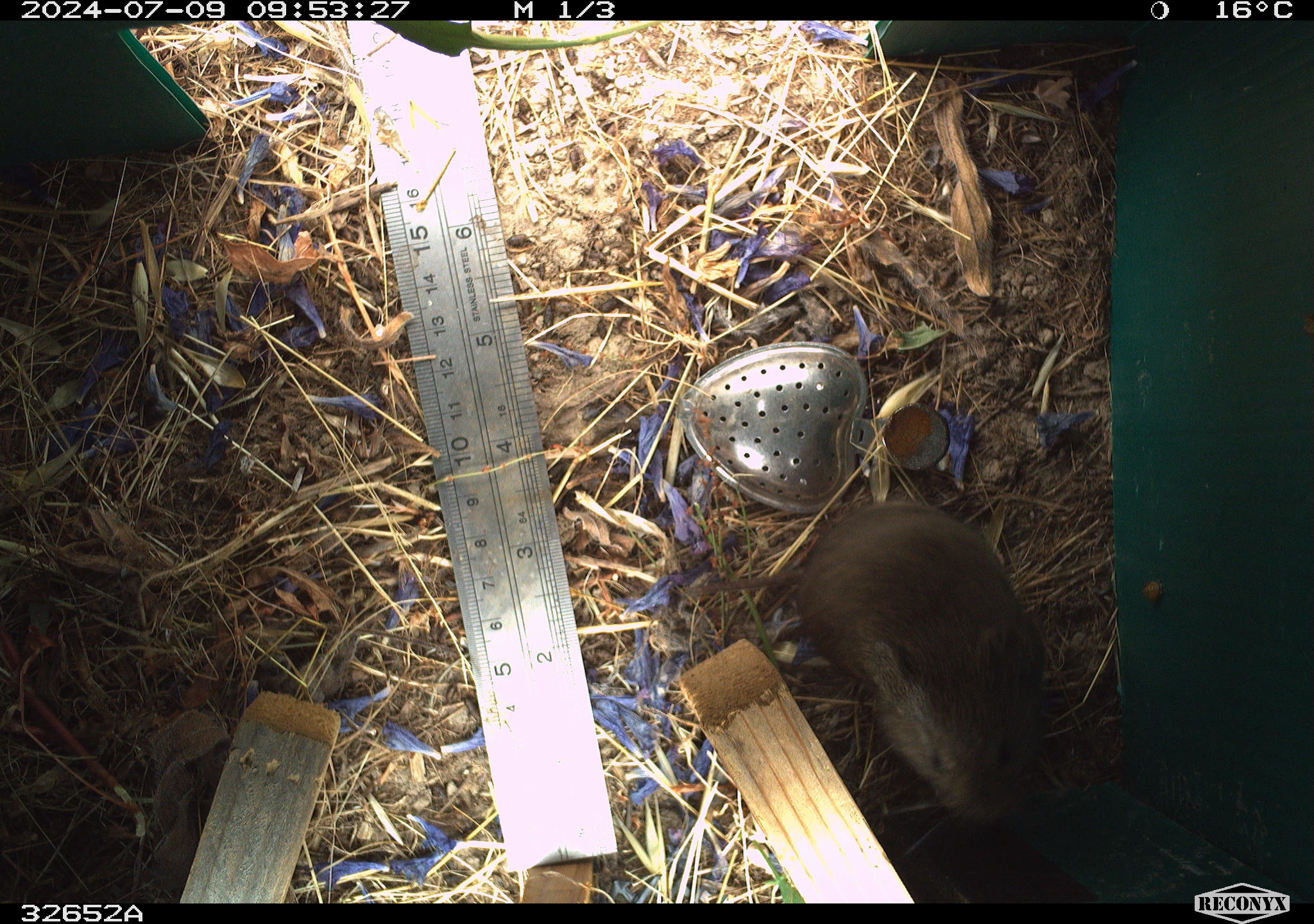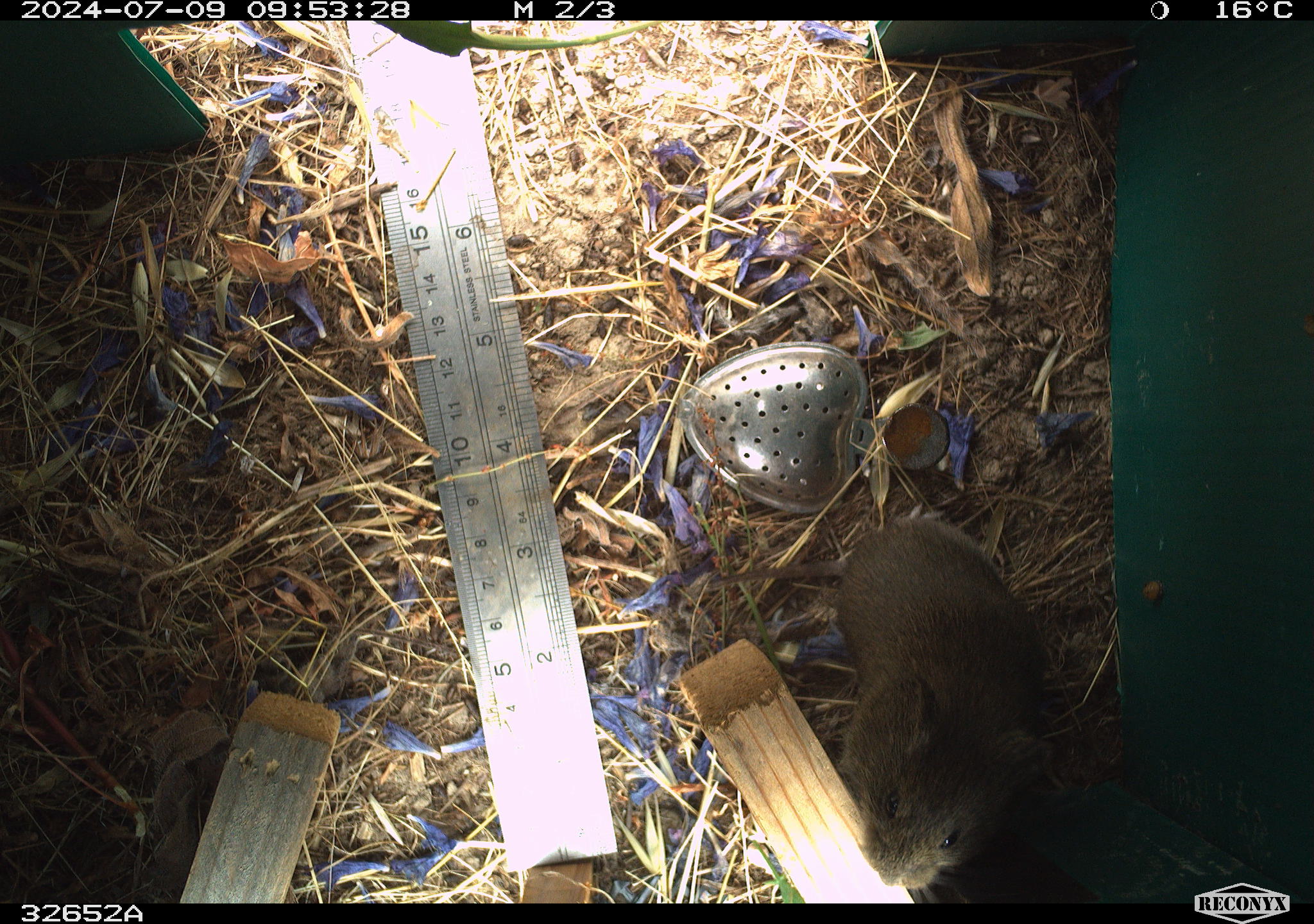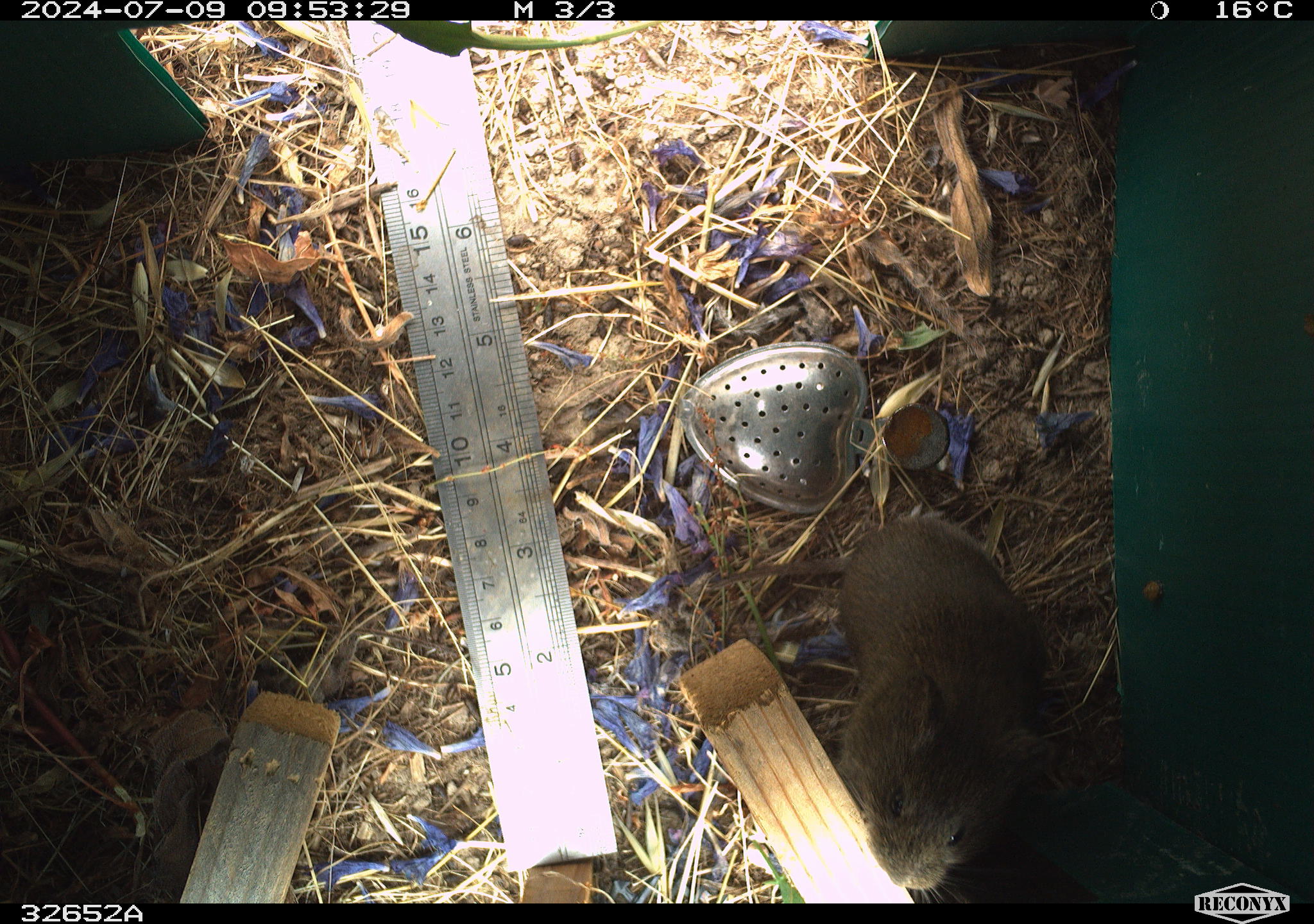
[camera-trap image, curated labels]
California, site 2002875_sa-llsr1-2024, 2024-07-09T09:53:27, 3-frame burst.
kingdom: Animalia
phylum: Chordata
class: Mammalia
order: Rodentia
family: Cricetidae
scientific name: Arvicolinae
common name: voles, lemmings, and muskrats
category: arvicolinae subfamily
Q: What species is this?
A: Arvicolinae subfamily (voles, lemmings, and muskrats) (Arvicolinae).